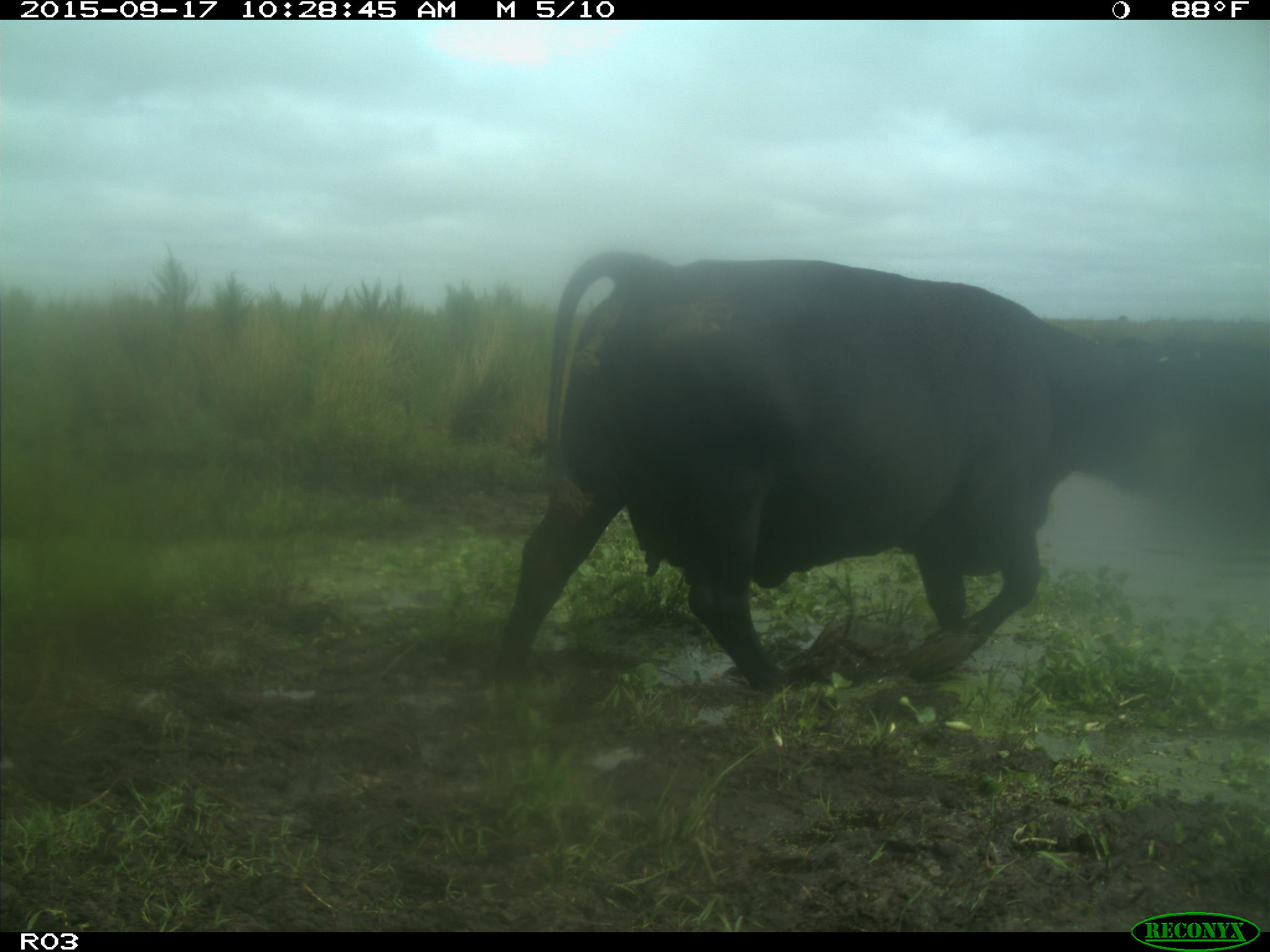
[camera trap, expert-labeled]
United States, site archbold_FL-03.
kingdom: Animalia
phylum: Chordata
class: Mammalia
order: Artiodactyla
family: Bovidae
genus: Bos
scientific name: Bos taurus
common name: domestic cow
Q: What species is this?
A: Bos taurus (domestic cow).